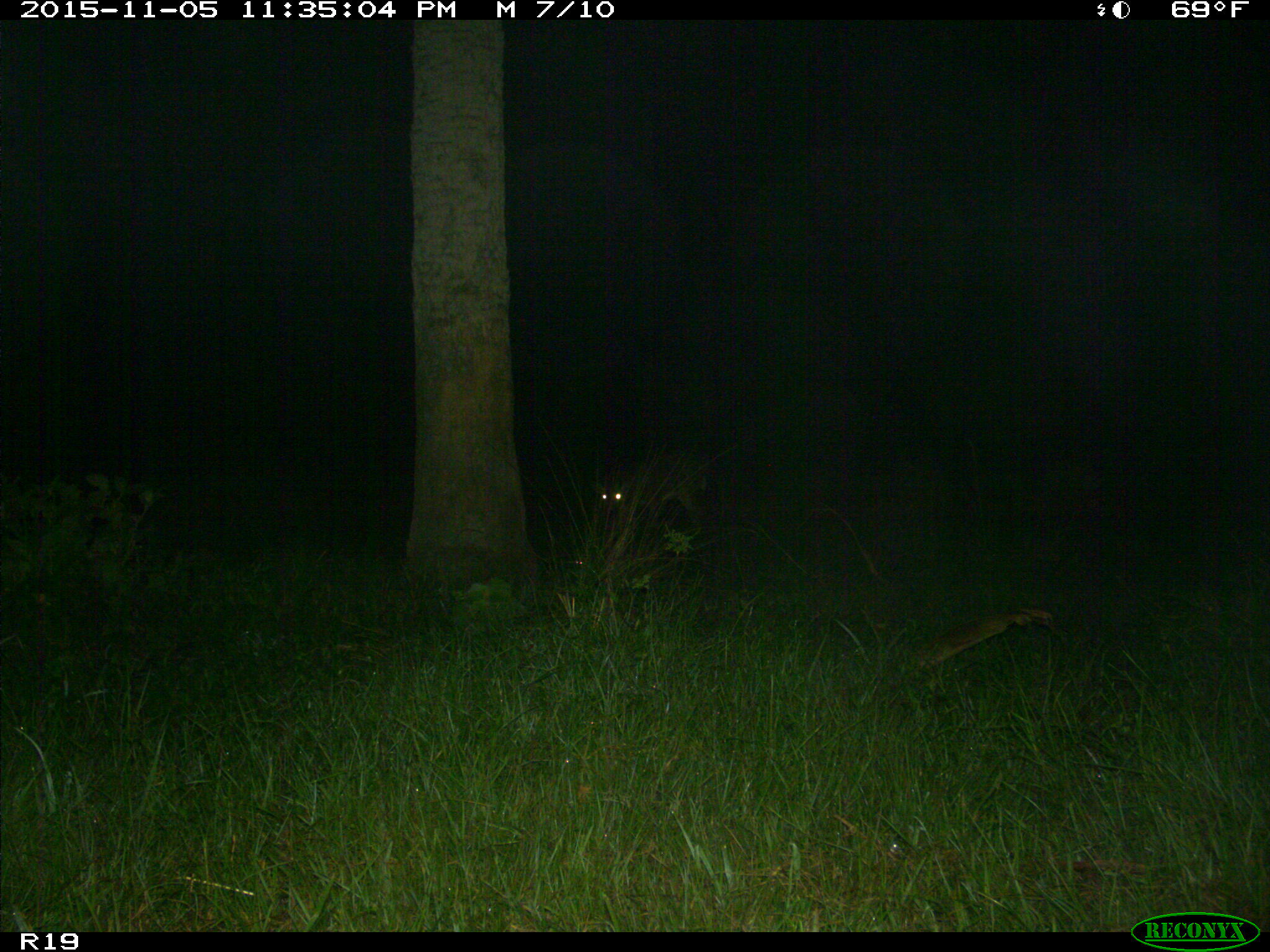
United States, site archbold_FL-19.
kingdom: Animalia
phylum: Chordata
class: Mammalia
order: Artiodactyla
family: Cervidae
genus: Odocoileus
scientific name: Odocoileus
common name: deer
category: unidentified deer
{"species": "unidentified deer (deer) (Odocoileus)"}